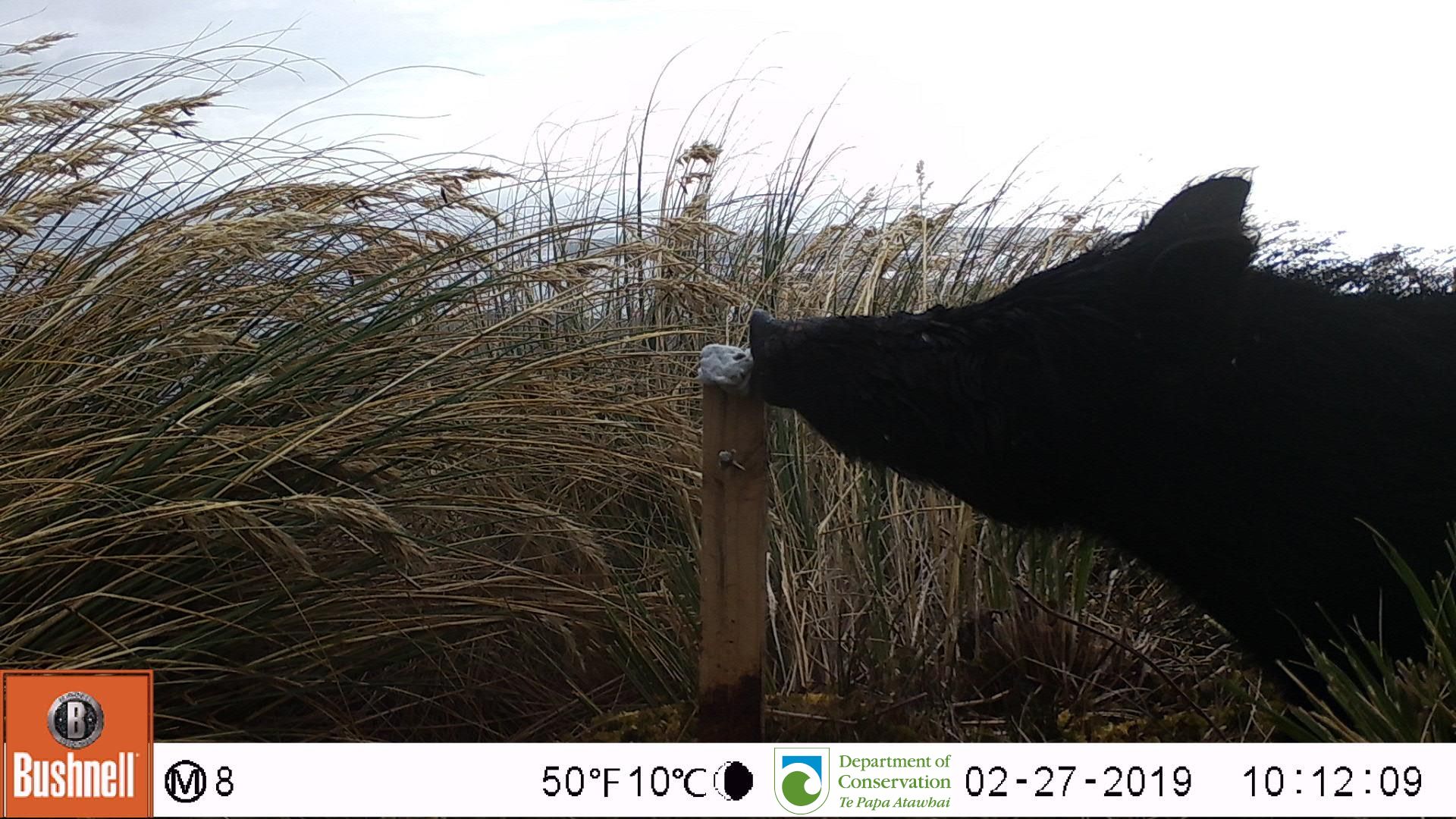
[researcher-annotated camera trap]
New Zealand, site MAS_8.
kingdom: Animalia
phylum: Chordata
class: Mammalia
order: Artiodactyla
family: Suidae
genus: Sus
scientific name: Sus scrofa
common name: pig